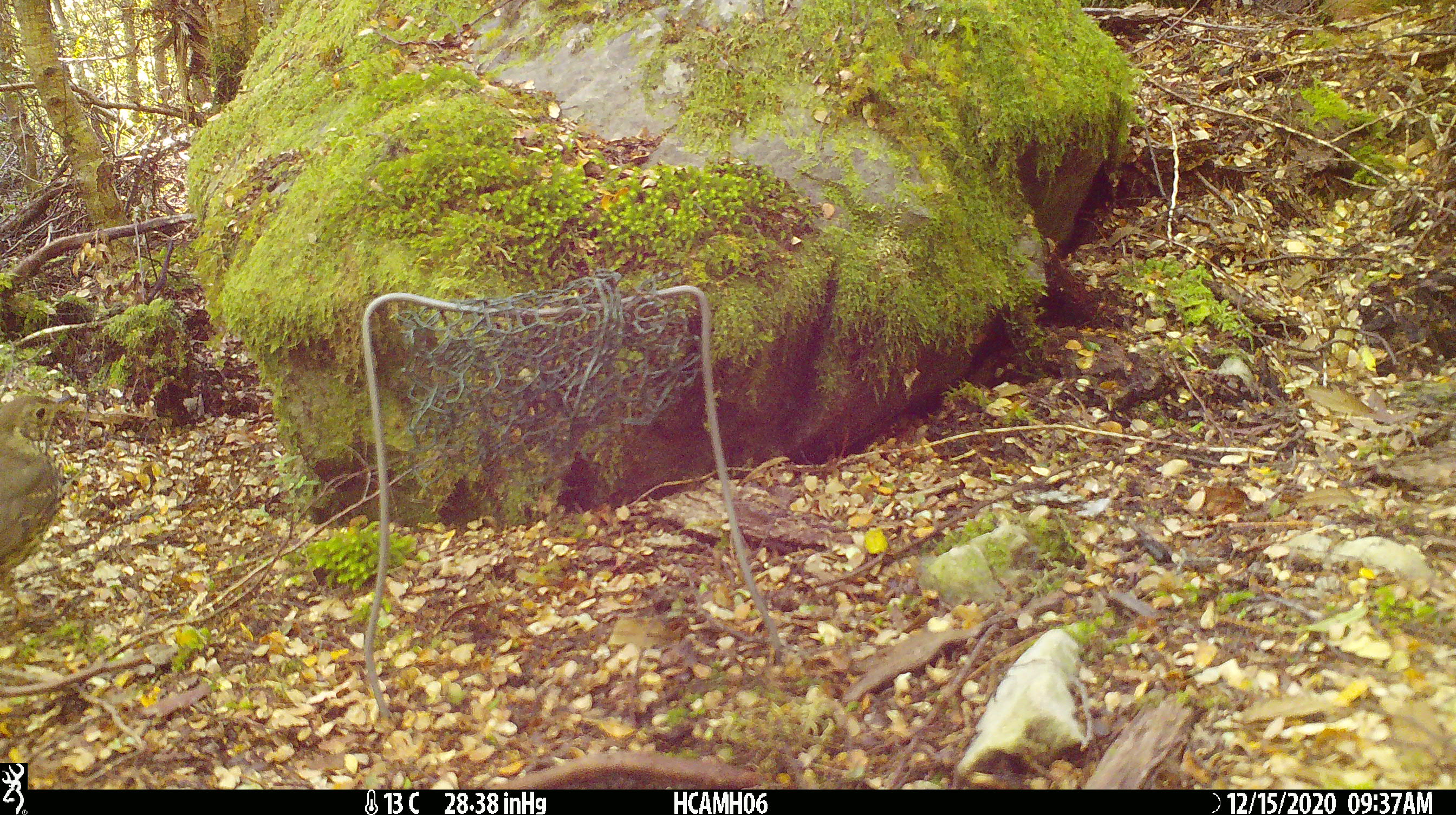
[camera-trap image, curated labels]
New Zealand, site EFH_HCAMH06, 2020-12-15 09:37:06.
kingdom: Animalia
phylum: Chordata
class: Aves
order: Passeriformes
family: Turdidae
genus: Turdus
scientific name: Turdus philomelos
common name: song thrush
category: thrush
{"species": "thrush (song thrush) (Turdus philomelos)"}